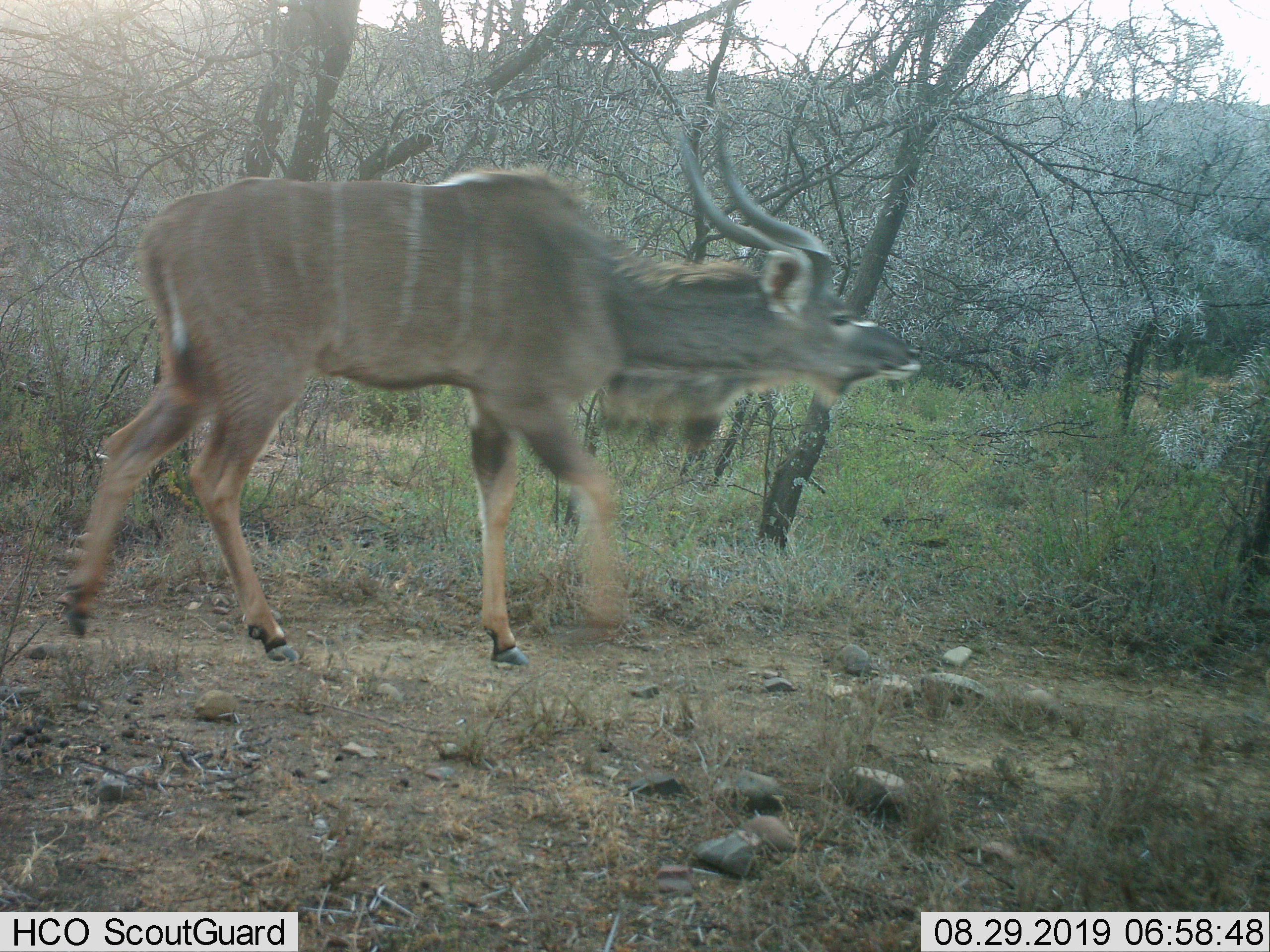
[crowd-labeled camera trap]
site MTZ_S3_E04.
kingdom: Animalia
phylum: Chordata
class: Mammalia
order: Artiodactyla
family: Bovidae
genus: Tragelaphus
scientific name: Tragelaphus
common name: kudu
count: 1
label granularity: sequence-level